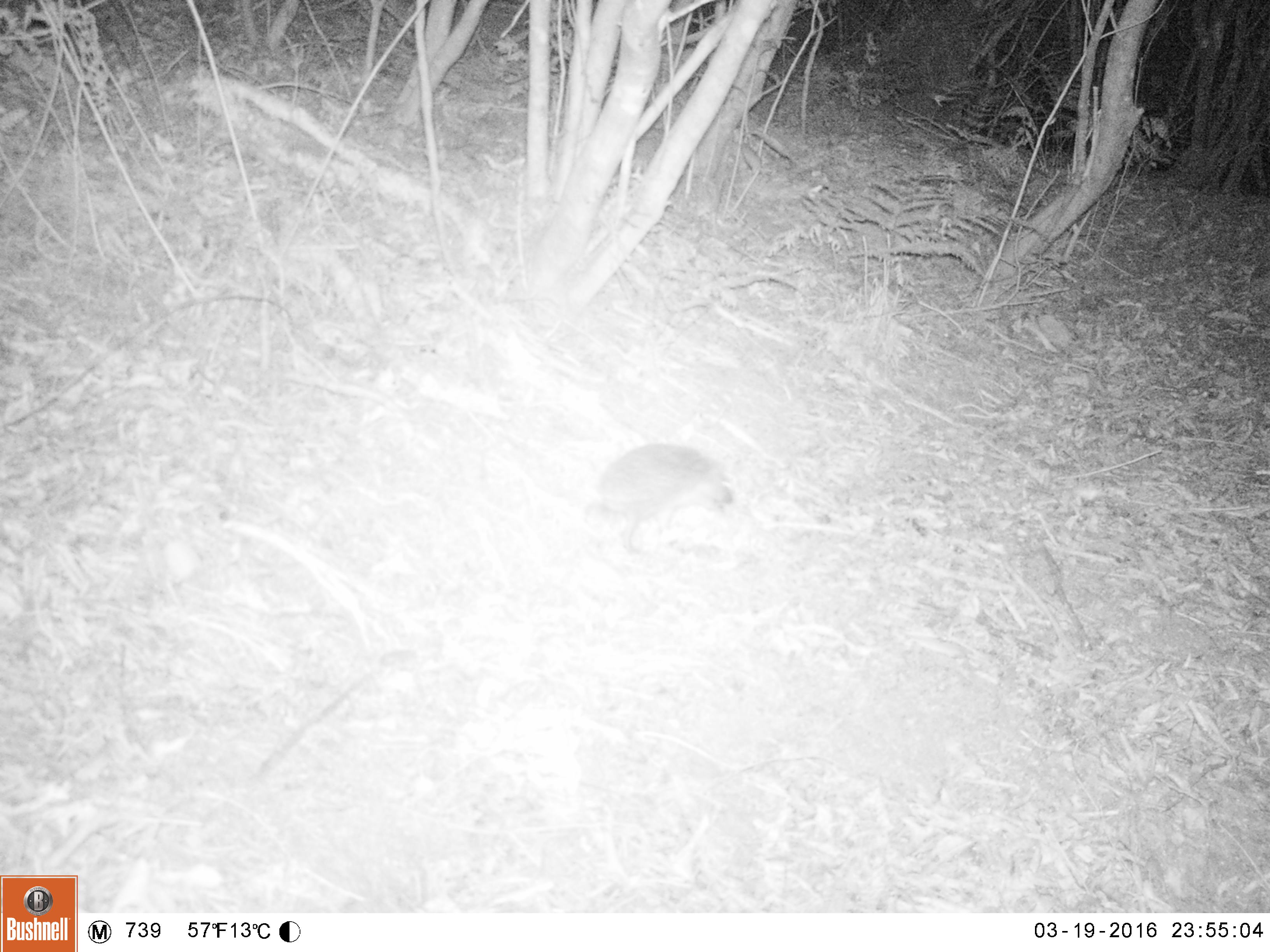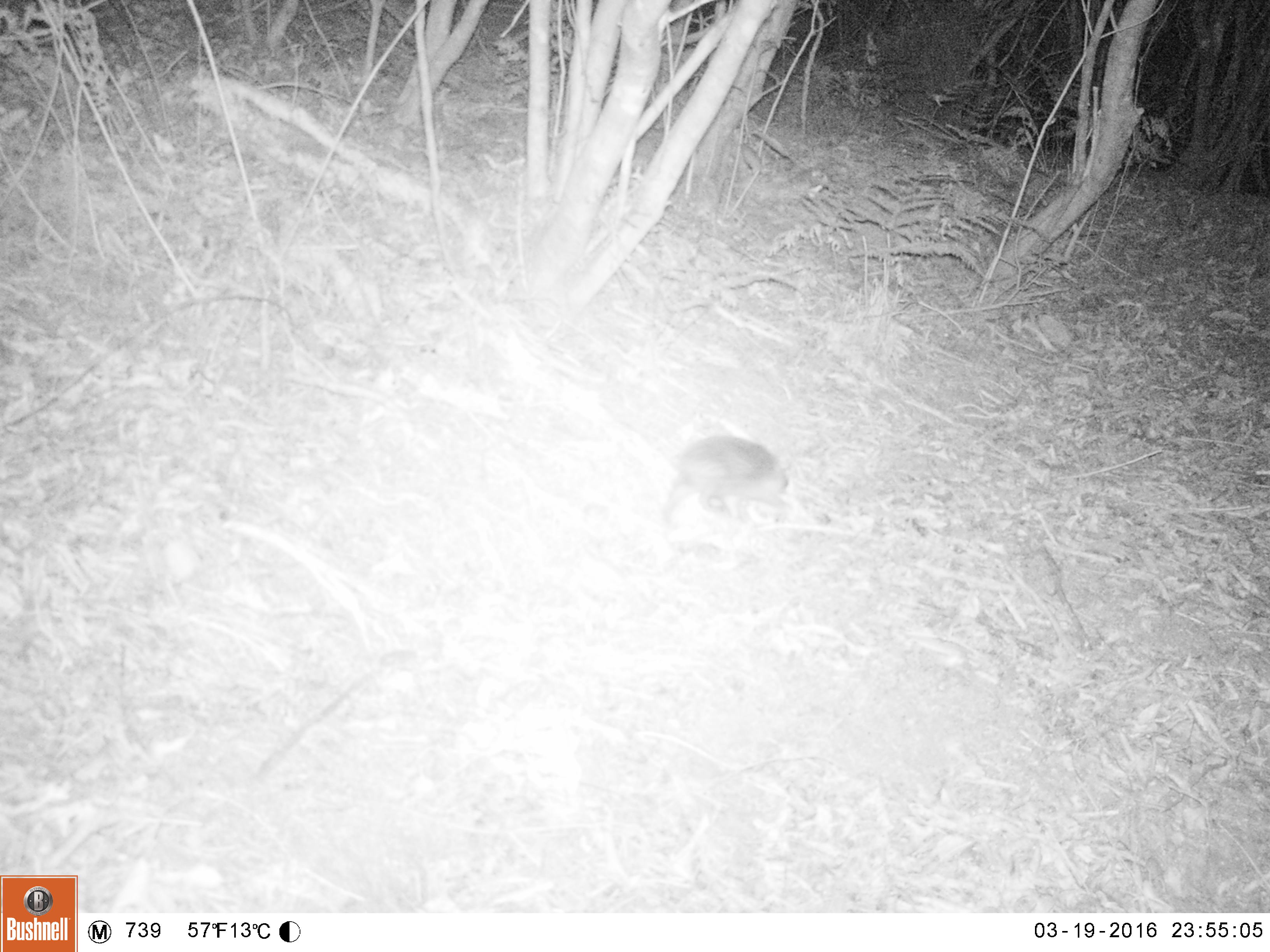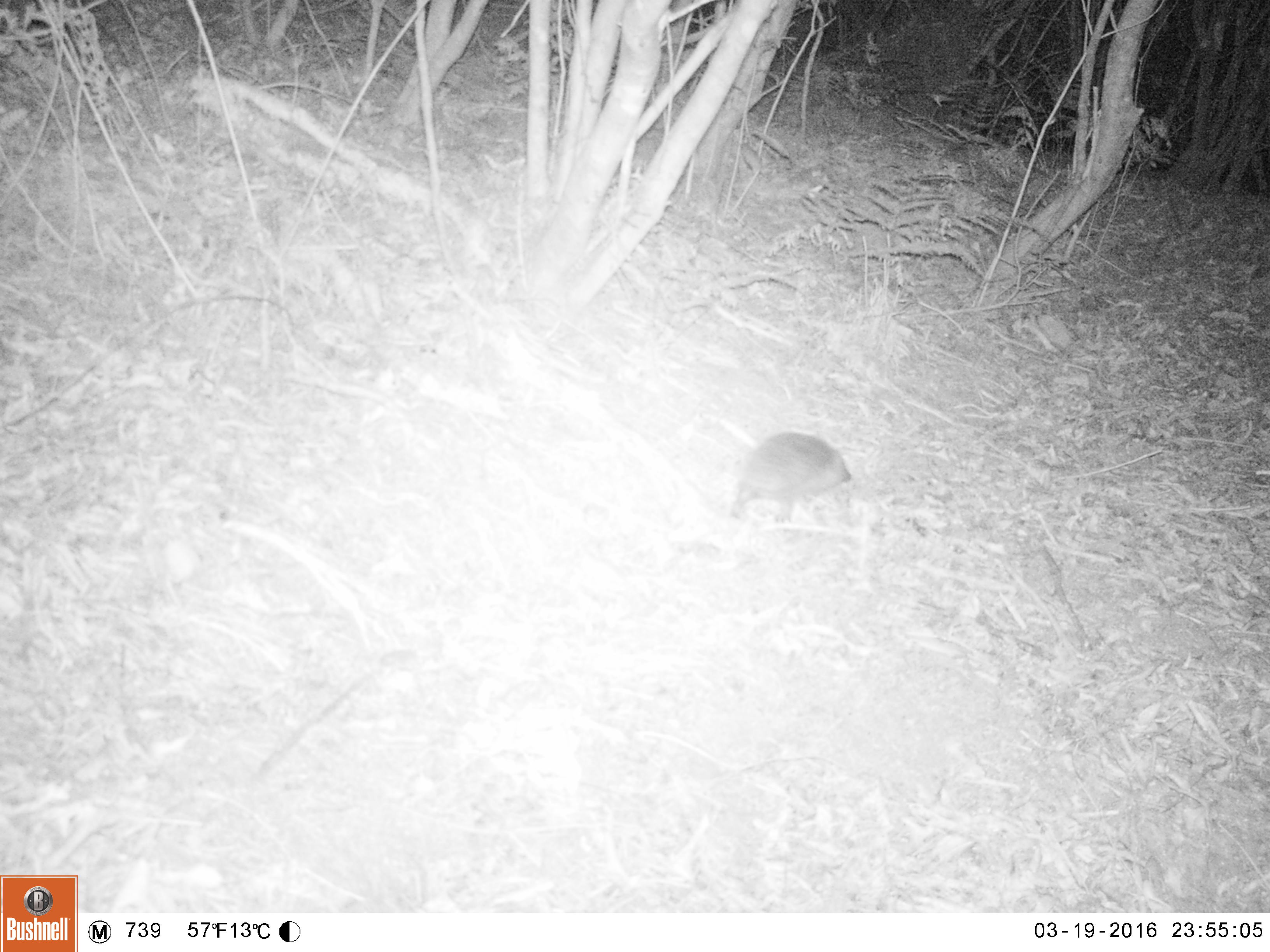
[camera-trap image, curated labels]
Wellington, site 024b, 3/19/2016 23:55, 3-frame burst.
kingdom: Animalia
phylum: Chordata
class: Mammalia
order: Eulipotyphla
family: Erinaceidae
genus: Erinaceus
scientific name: Erinaceus europaeus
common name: hedgehog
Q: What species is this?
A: Hedgehog (Erinaceus europaeus).